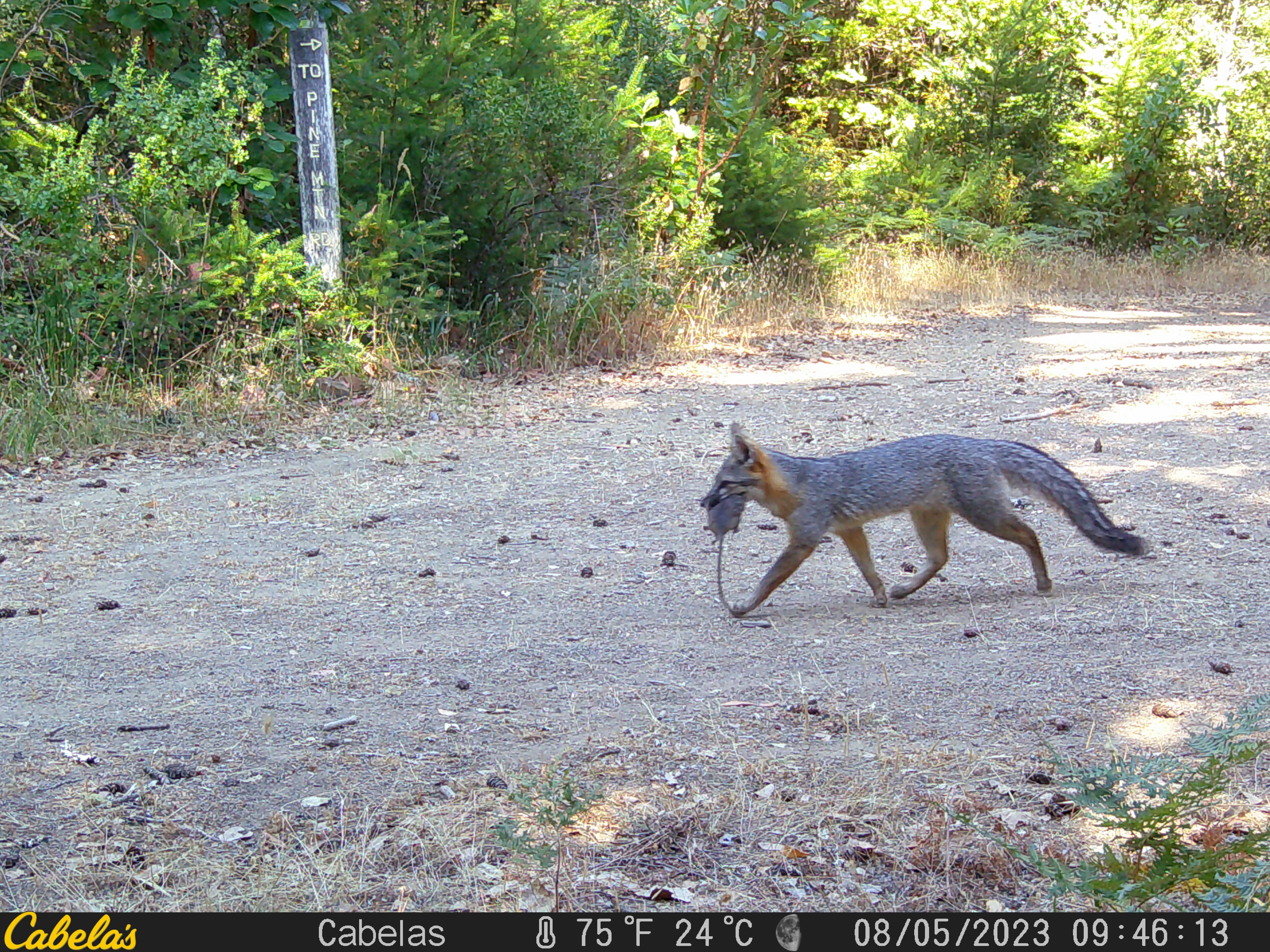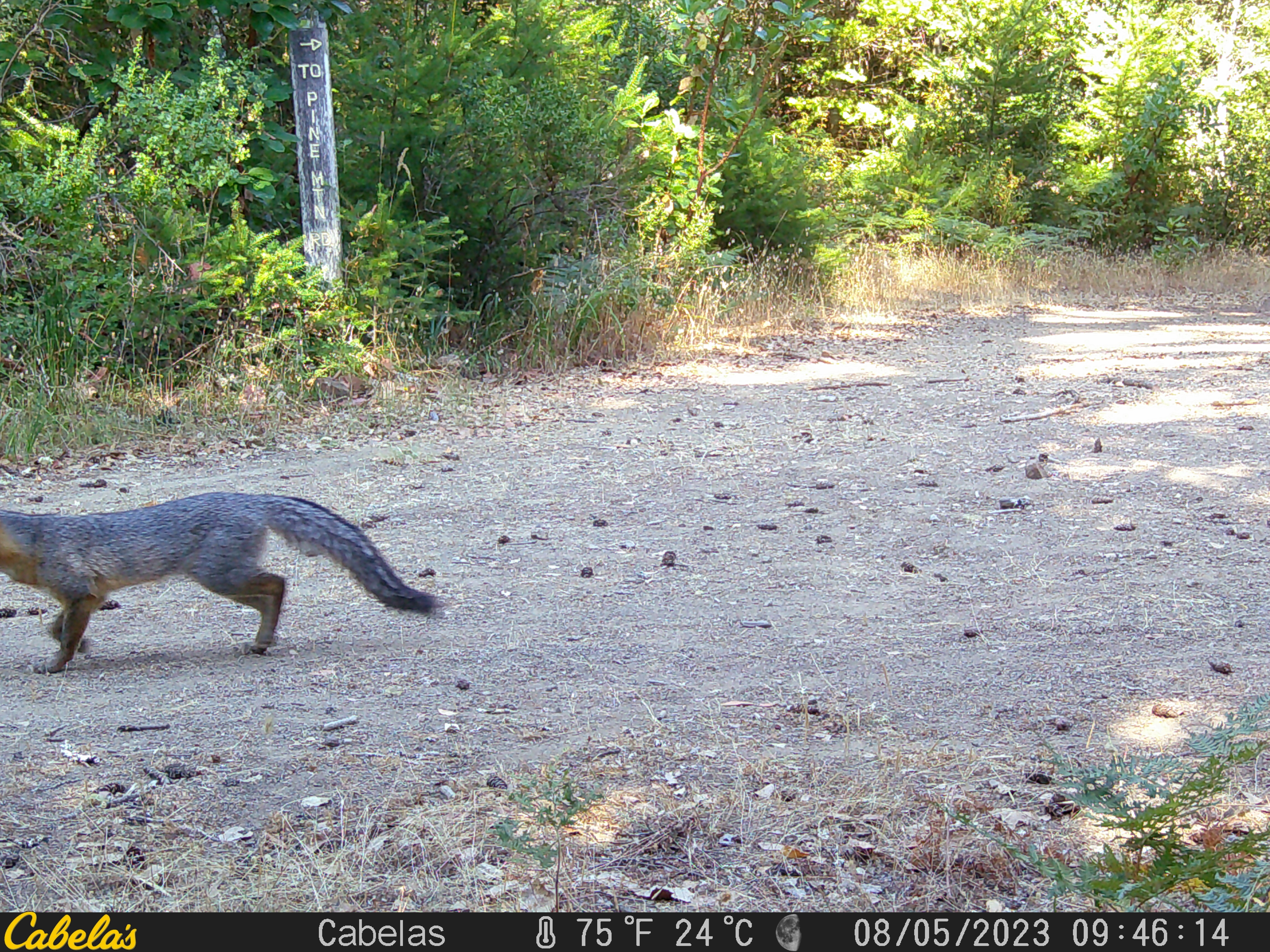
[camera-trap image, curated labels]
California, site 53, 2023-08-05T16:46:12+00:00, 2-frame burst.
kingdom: Animalia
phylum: Chordata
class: Mammalia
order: Carnivora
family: Canidae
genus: Urocyon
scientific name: Urocyon cinereoargenteus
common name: gray fox